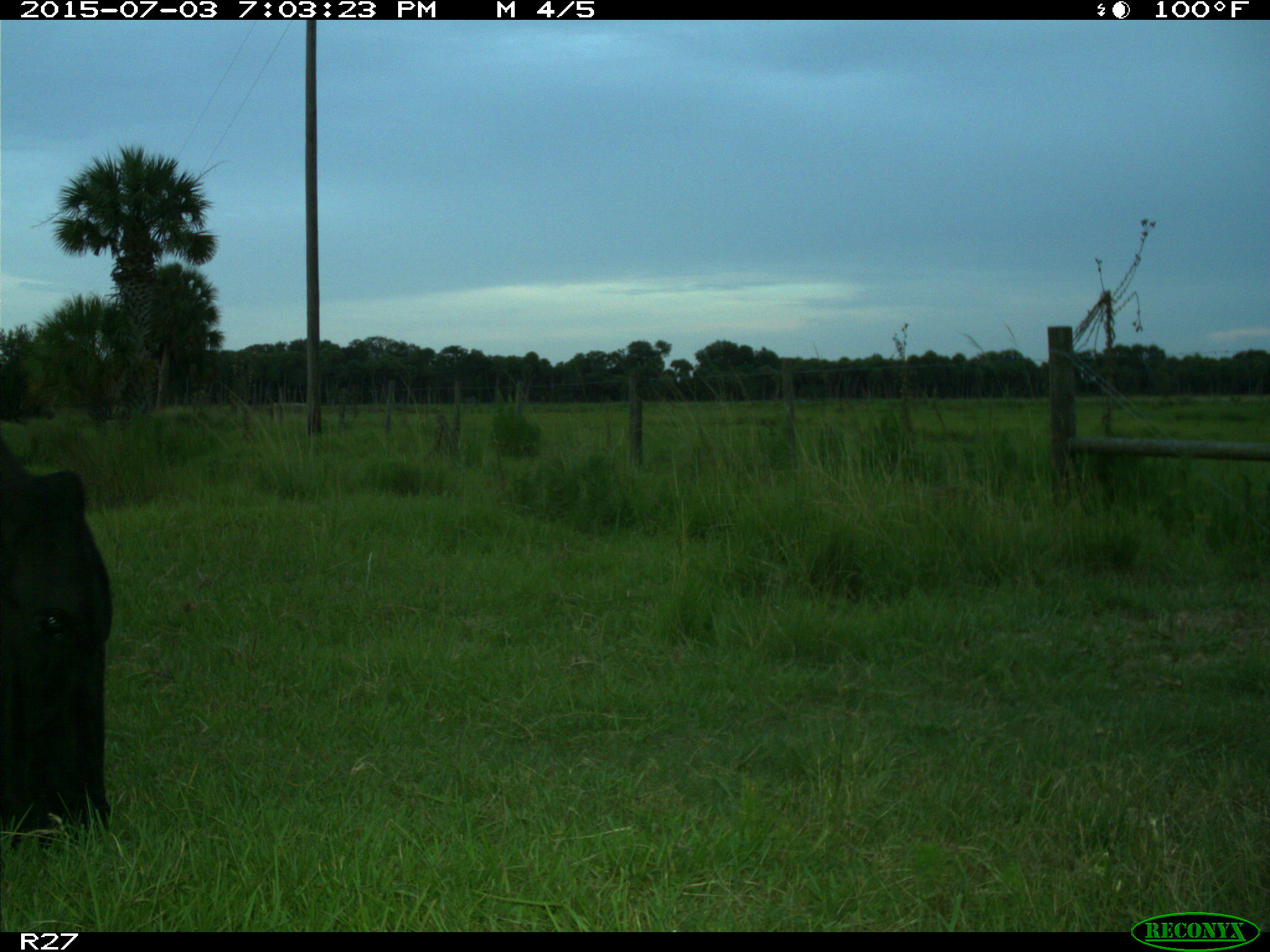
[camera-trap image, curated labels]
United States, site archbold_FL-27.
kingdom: Animalia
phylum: Chordata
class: Mammalia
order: Artiodactyla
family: Bovidae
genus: Bos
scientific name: Bos taurus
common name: domestic cow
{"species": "Bos taurus (domestic cow)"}